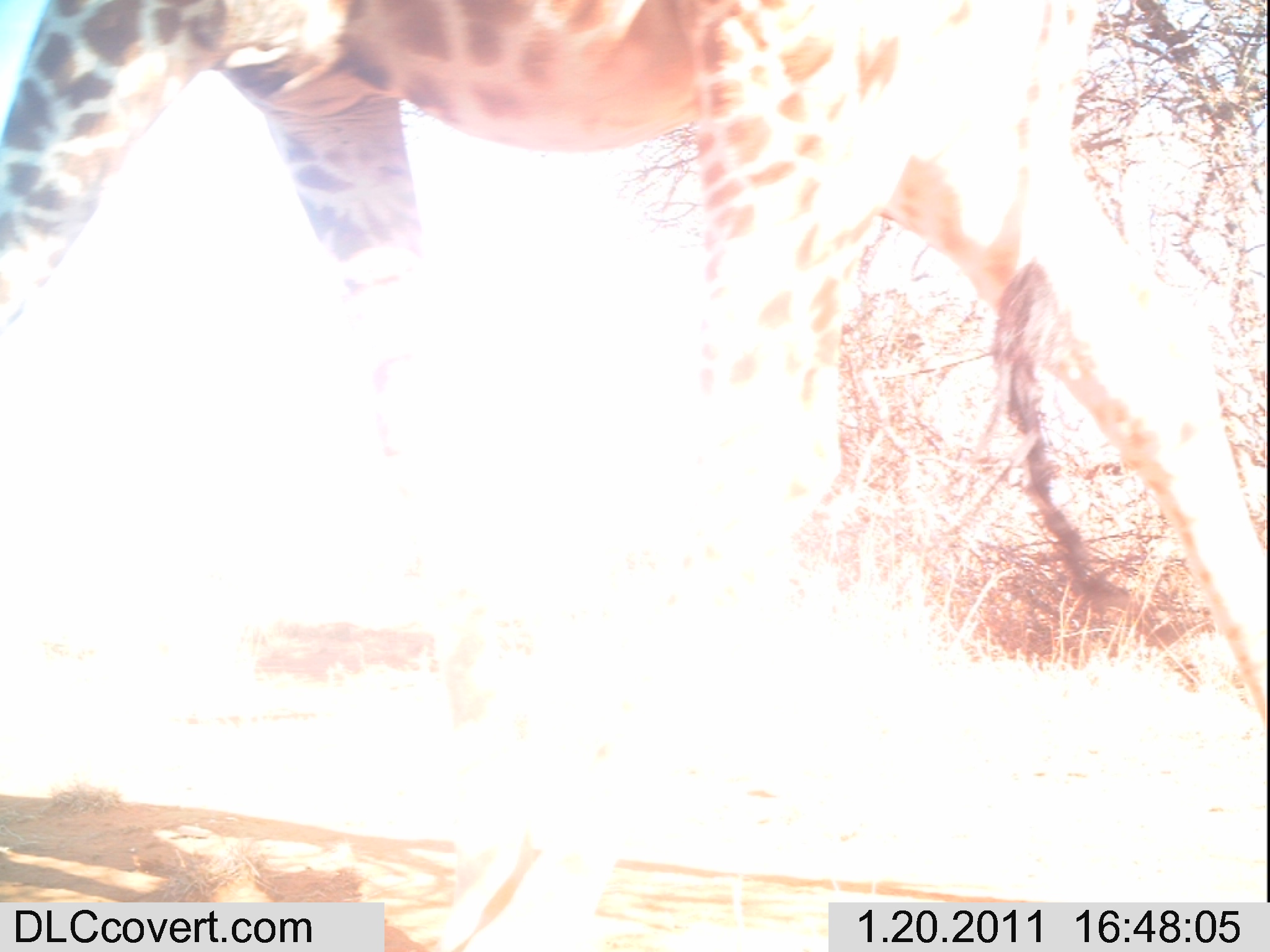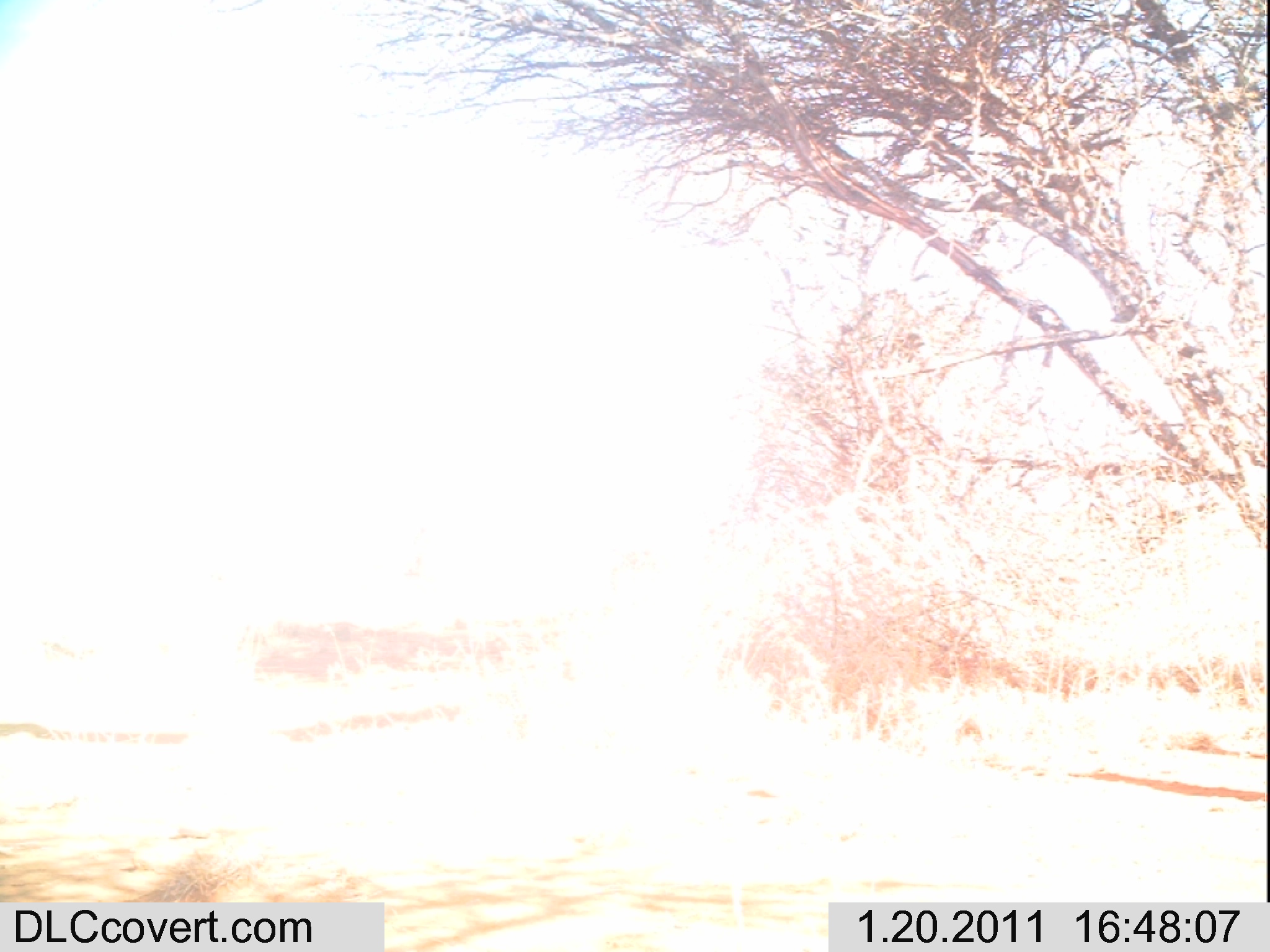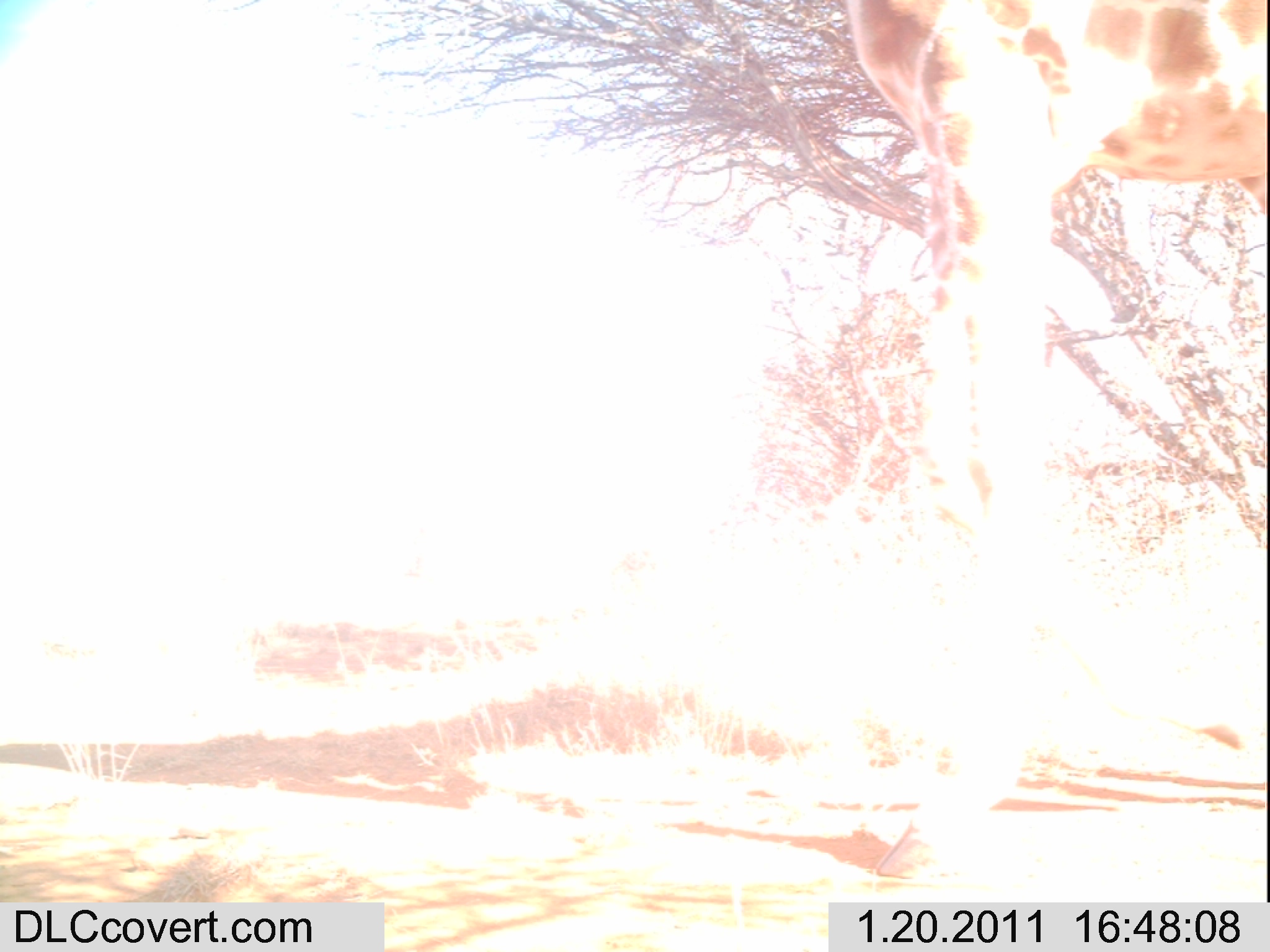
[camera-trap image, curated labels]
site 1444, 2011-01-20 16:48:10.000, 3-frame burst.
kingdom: Animalia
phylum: Chordata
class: Mammalia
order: Artiodactyla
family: Bovidae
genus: Madoqua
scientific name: Madoqua guentheri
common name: günther's dik-dik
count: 1